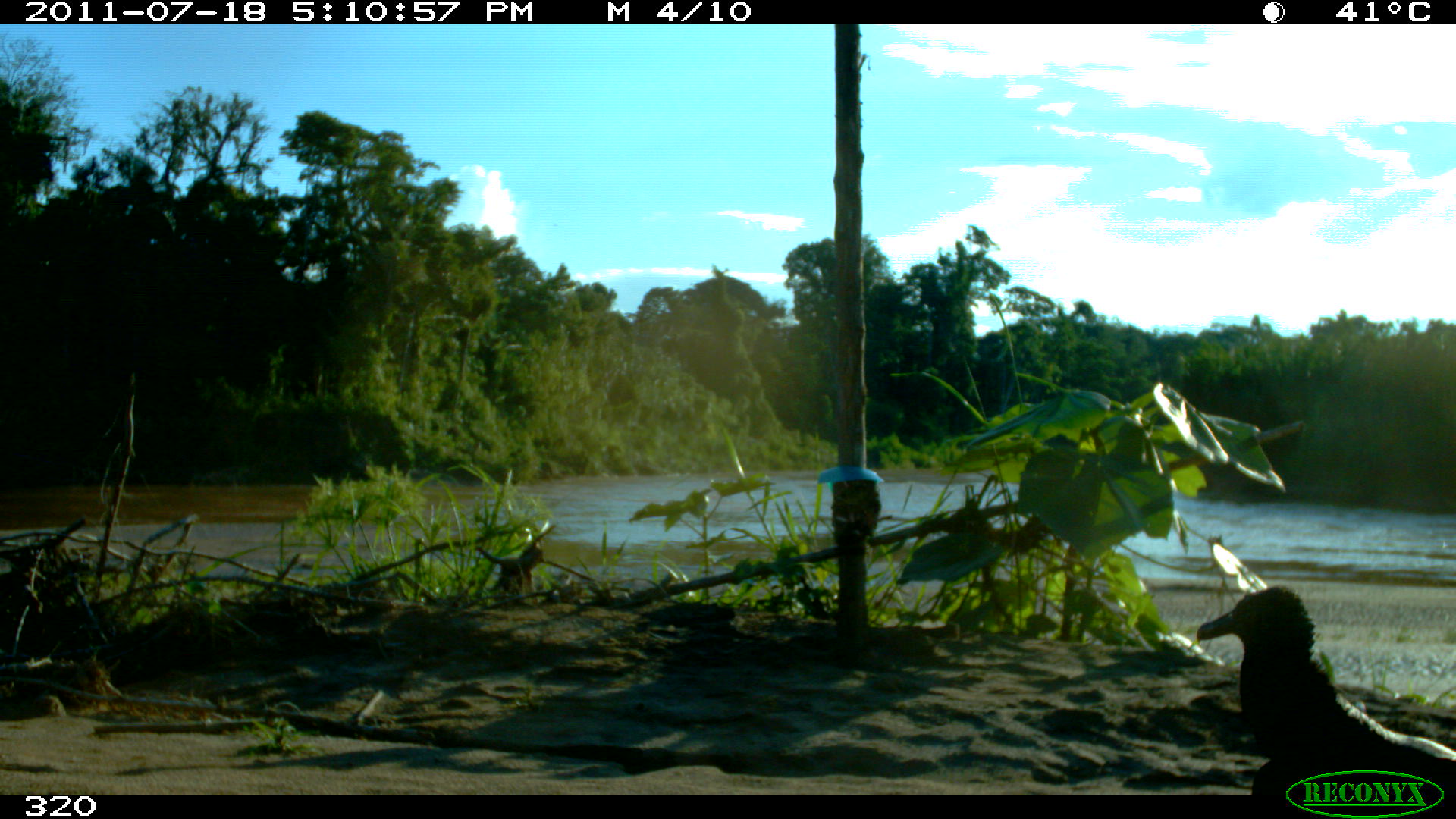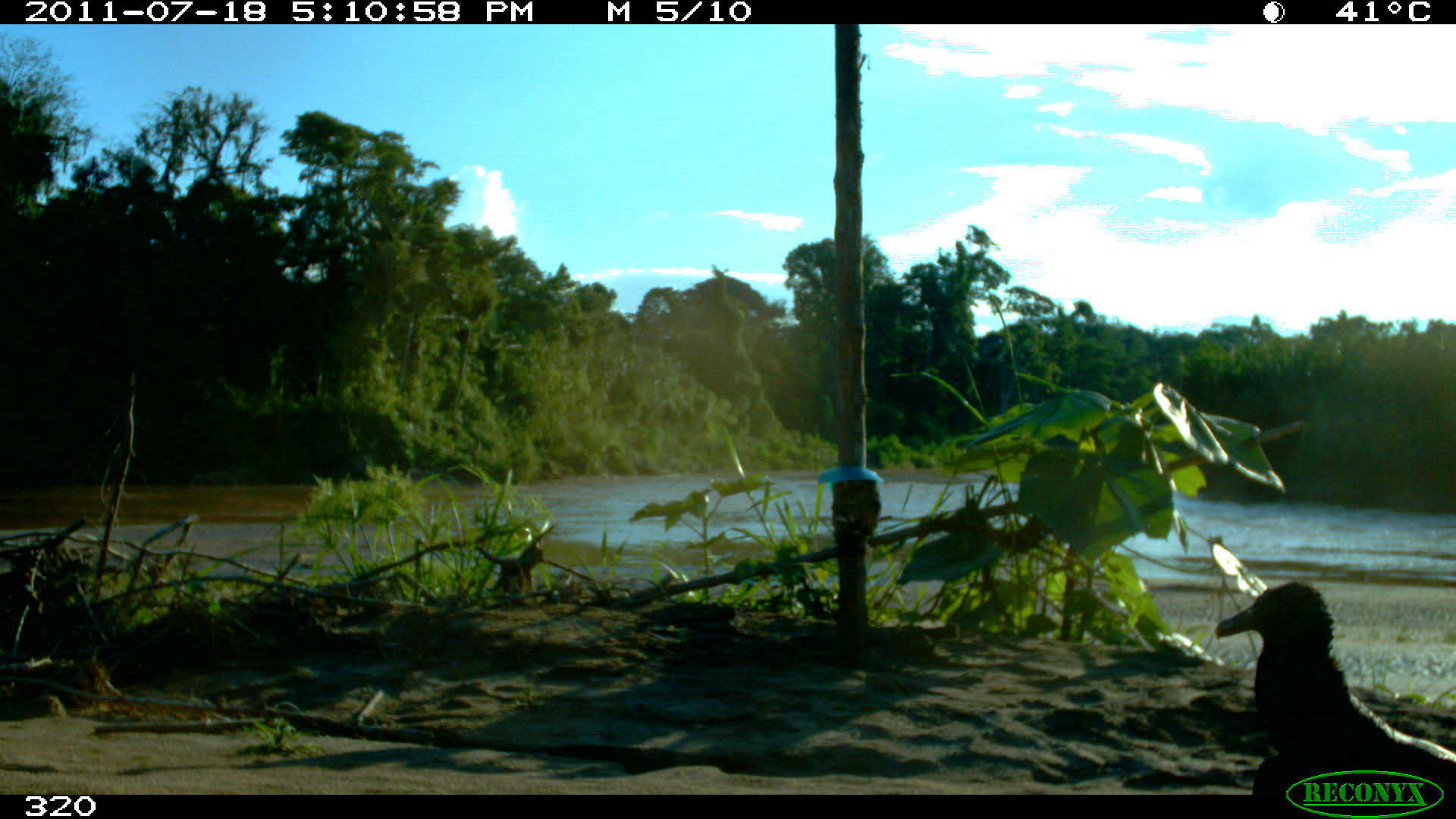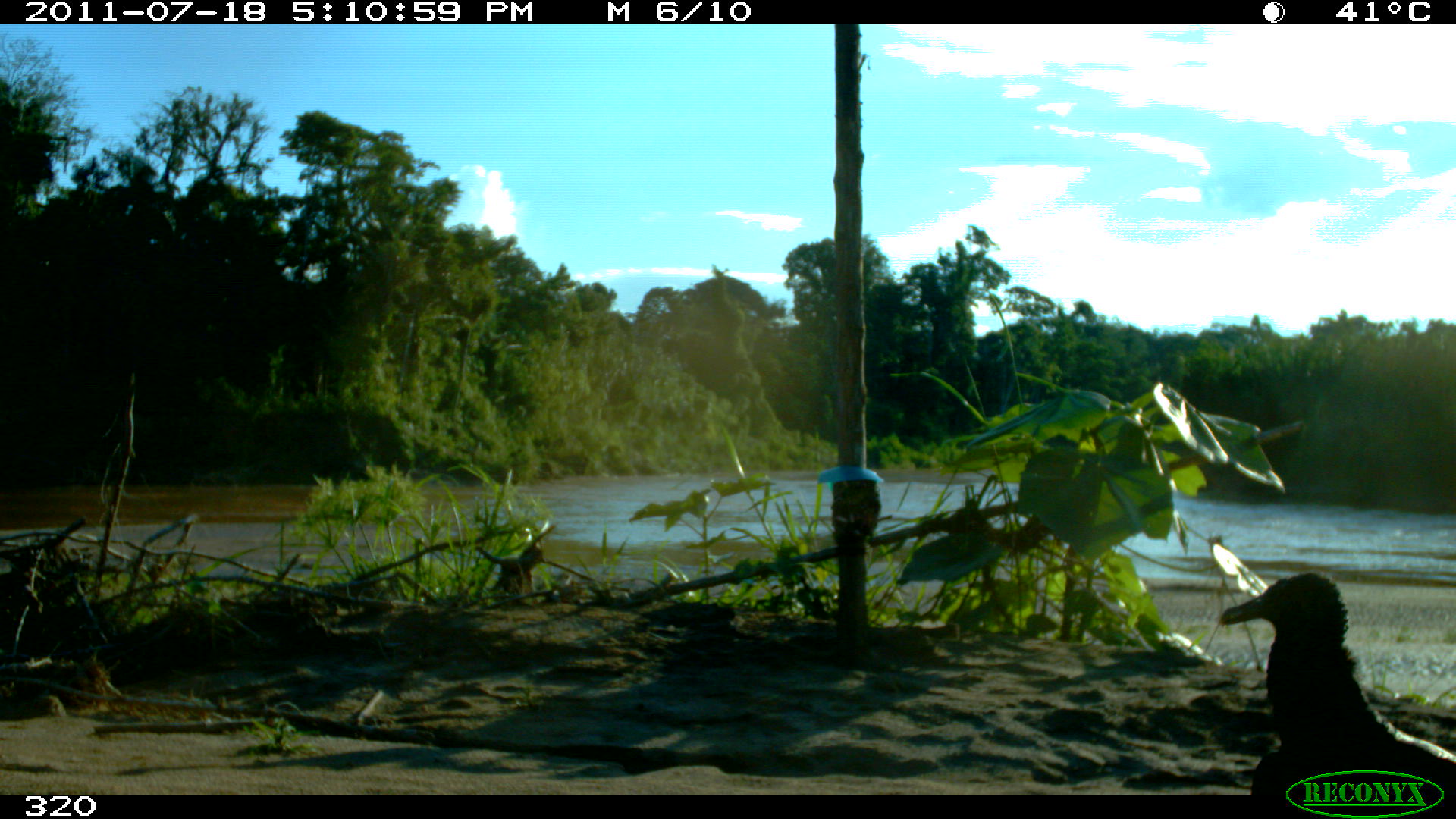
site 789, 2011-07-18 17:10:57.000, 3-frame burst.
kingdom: Animalia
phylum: Chordata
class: Aves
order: Cathartiformes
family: Cathartidae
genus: Coragyps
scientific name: Coragyps atratus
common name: black vulture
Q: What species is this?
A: Coragyps atratus (black vulture).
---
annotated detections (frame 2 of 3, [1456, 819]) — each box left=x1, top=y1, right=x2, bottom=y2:
coragyps atratus: left=1210, top=580, right=1455, bottom=794